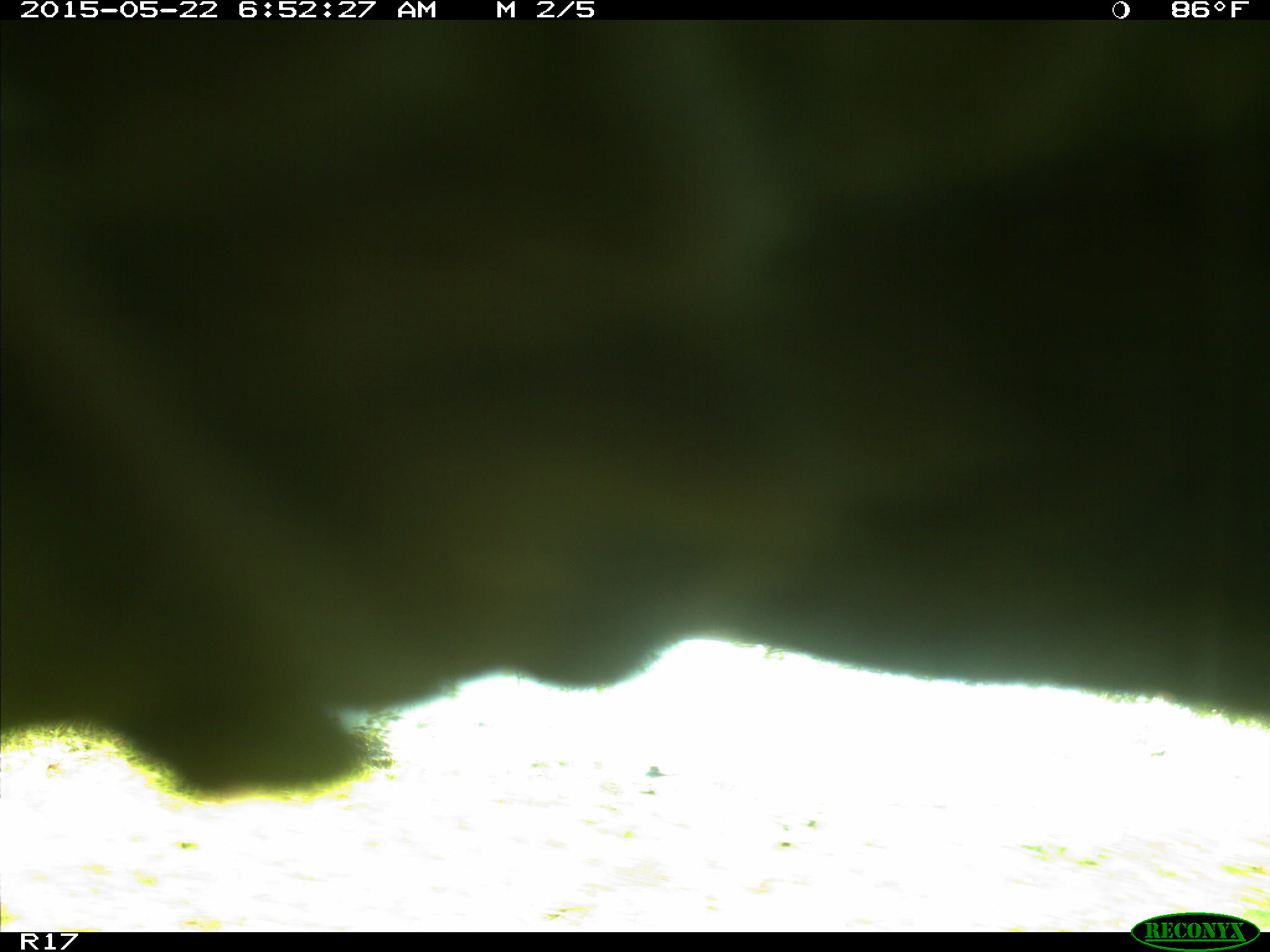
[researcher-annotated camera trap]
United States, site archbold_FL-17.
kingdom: Animalia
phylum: Chordata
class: Mammalia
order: Artiodactyla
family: Bovidae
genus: Bos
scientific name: Bos taurus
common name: domestic cow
Bos taurus (domestic cow).